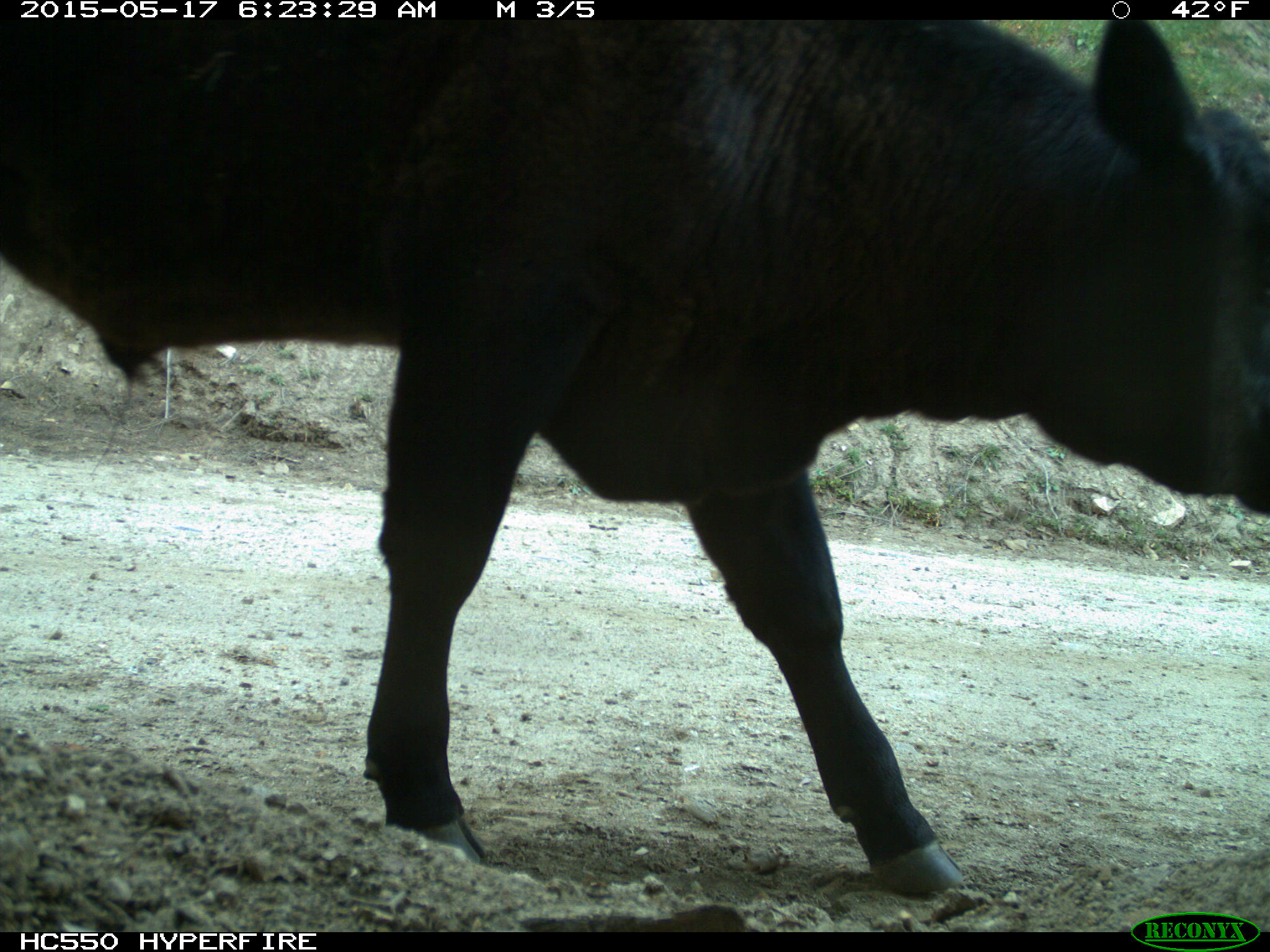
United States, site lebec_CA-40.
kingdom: Animalia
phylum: Chordata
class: Mammalia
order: Artiodactyla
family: Bovidae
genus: Bos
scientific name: Bos taurus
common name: domestic cow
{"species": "Bos taurus (domestic cow)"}